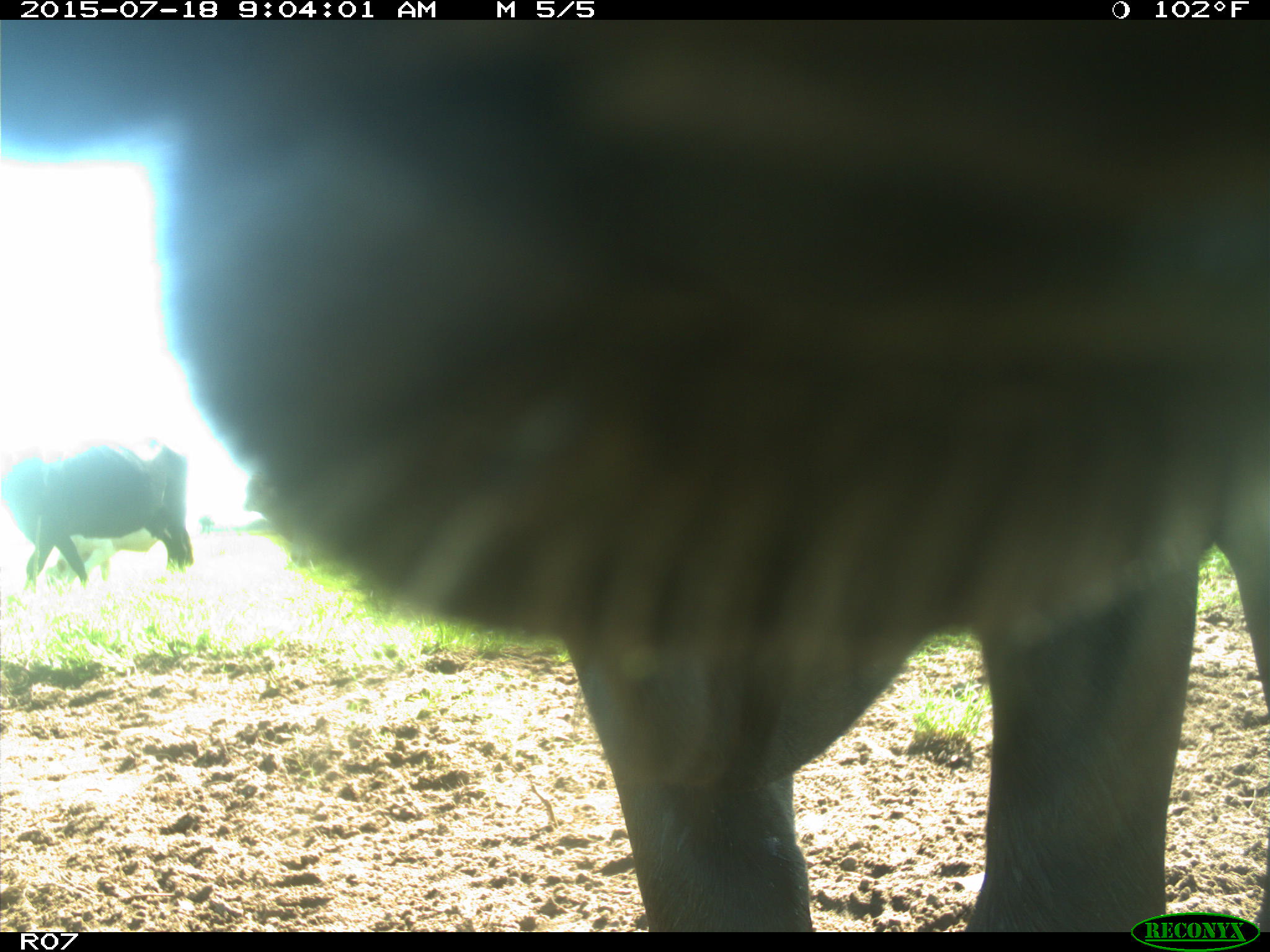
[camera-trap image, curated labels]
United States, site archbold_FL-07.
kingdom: Animalia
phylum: Chordata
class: Mammalia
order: Artiodactyla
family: Bovidae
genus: Bos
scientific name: Bos taurus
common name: domestic cow